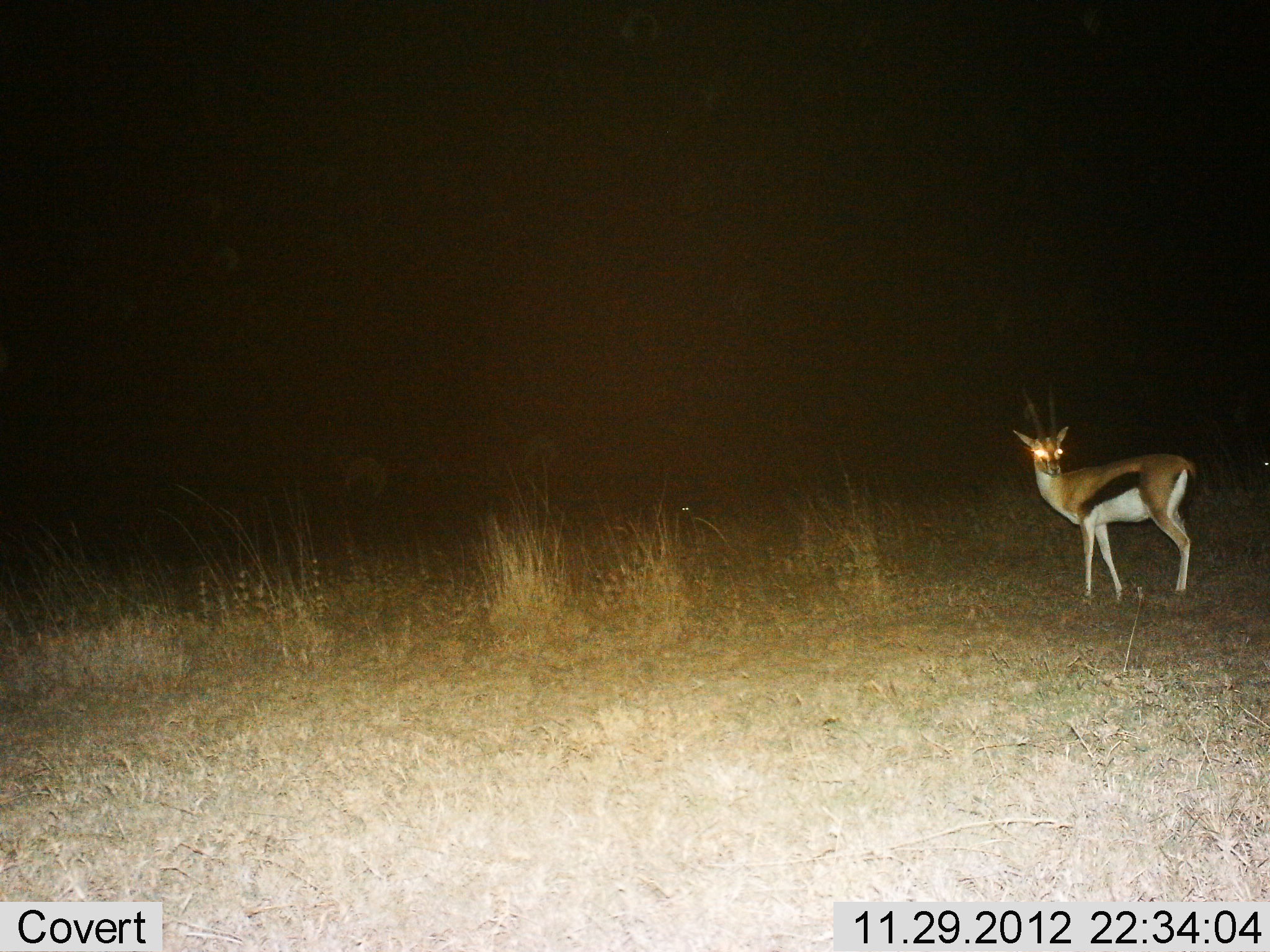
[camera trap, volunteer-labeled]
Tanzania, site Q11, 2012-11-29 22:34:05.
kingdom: Animalia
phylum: Chordata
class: Mammalia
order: Artiodactyla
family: Bovidae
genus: Eudorcas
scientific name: Eudorcas thomsonii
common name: thomson's gazelle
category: gazellethomsons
Gazellethomsons (thomson's gazelle) (Eudorcas thomsonii), count 1. Behavior (volunteer vote fractions): standing 91%, resting 0%, moving 9%, interacting 0%. Young present (vote fraction): 0%. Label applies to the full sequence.